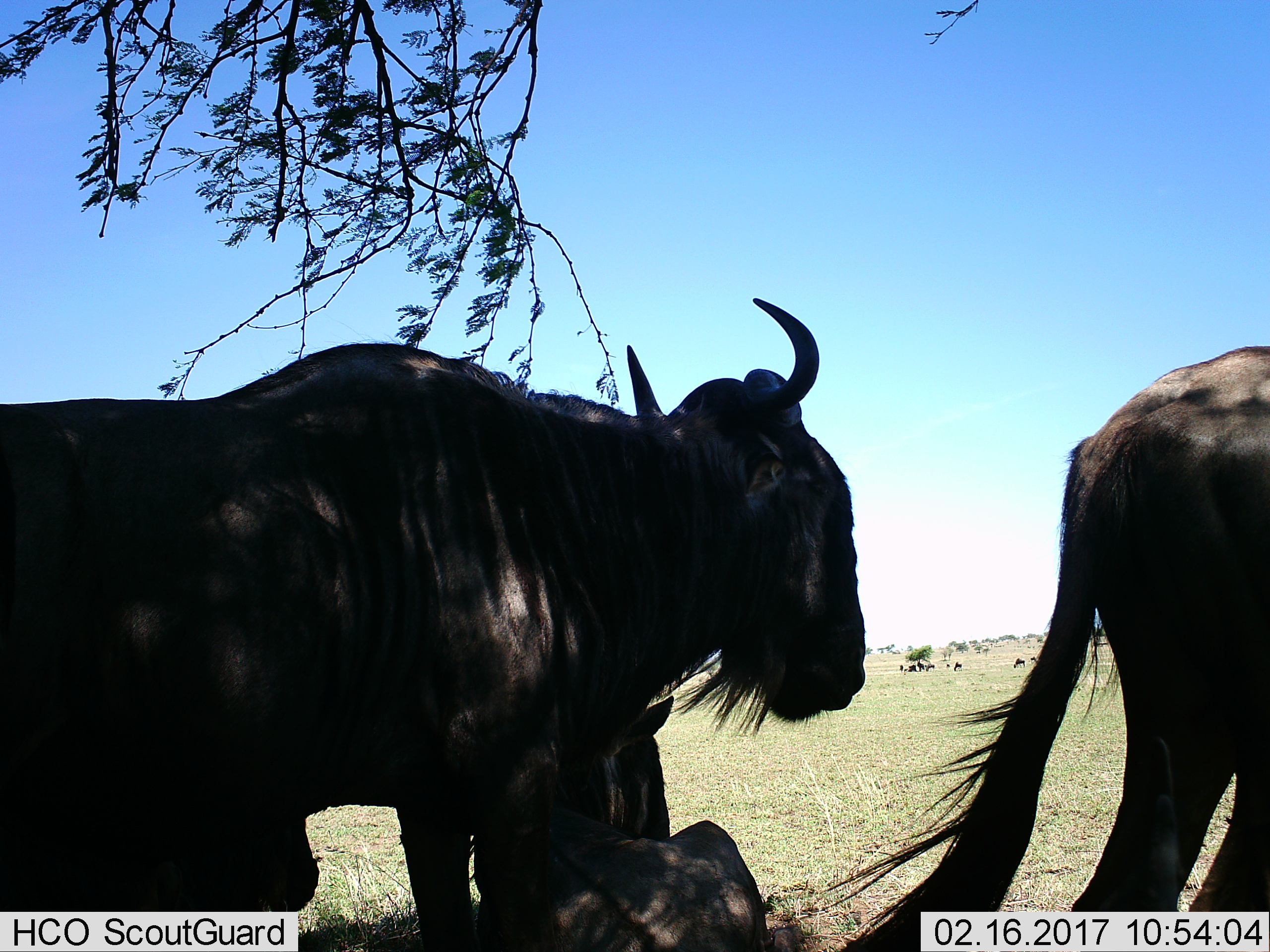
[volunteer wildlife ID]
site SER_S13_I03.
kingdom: Animalia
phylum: Chordata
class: Mammalia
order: Artiodactyla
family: Bovidae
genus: Connochaetes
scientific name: Connochaetes taurinus taurinus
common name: blue wildebeest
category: wildebeestblue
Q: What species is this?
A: Wildebeestblue (blue wildebeest) (Connochaetes taurinus taurinus).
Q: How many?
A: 3.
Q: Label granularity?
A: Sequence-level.